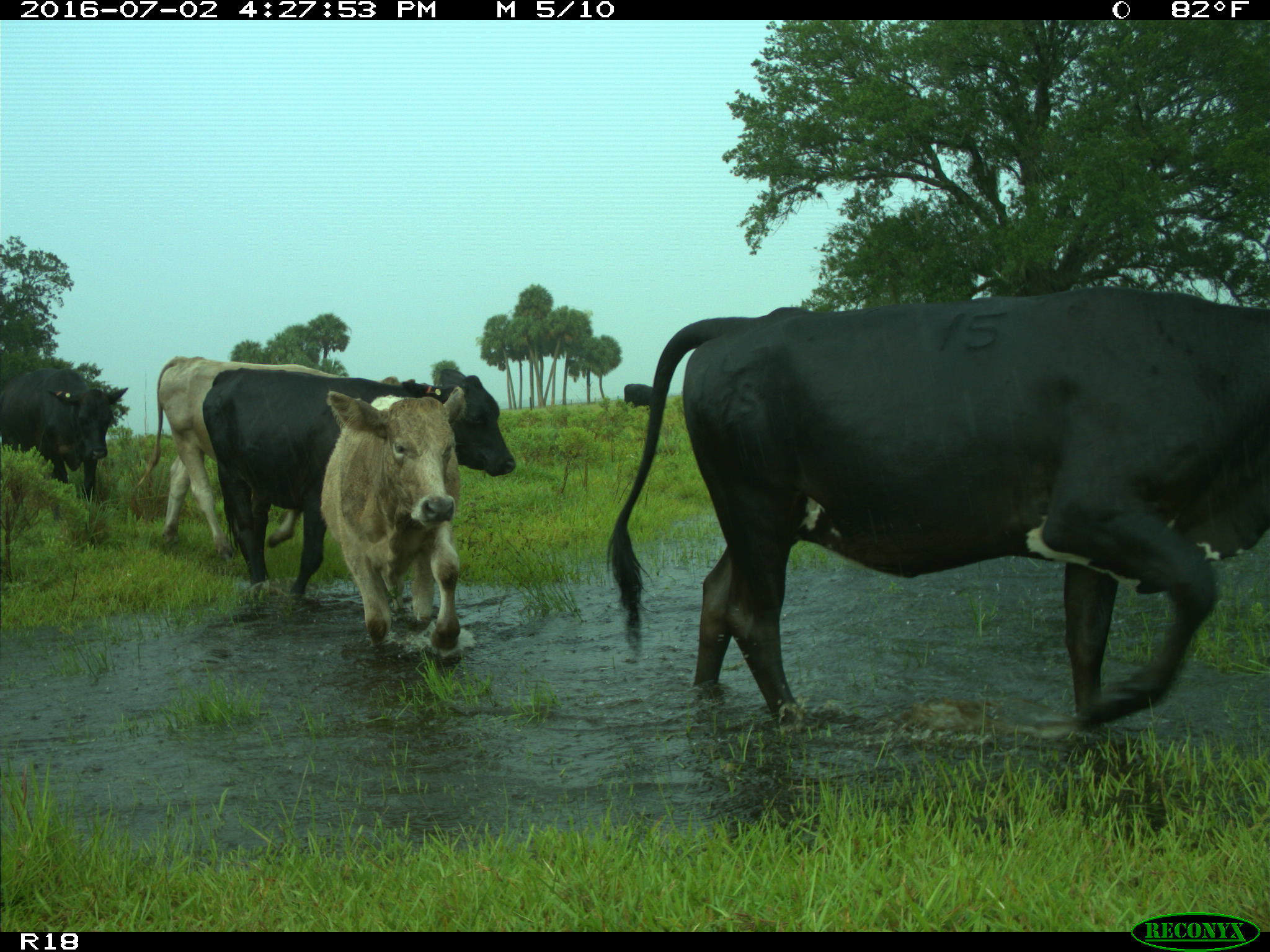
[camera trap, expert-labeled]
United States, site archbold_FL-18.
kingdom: Animalia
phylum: Chordata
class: Mammalia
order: Artiodactyla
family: Bovidae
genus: Bos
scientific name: Bos taurus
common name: domestic cow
Bos taurus (domestic cow).